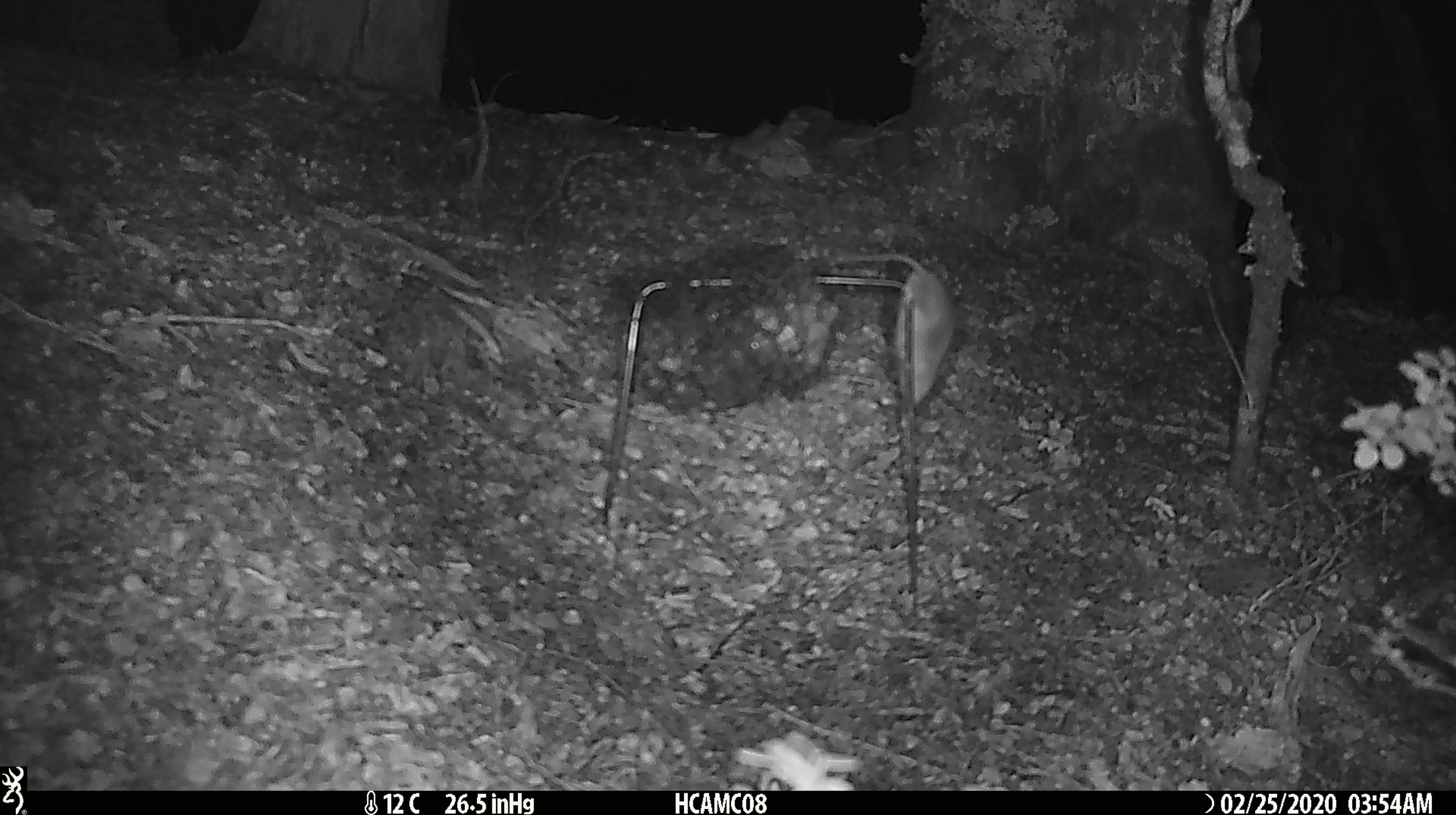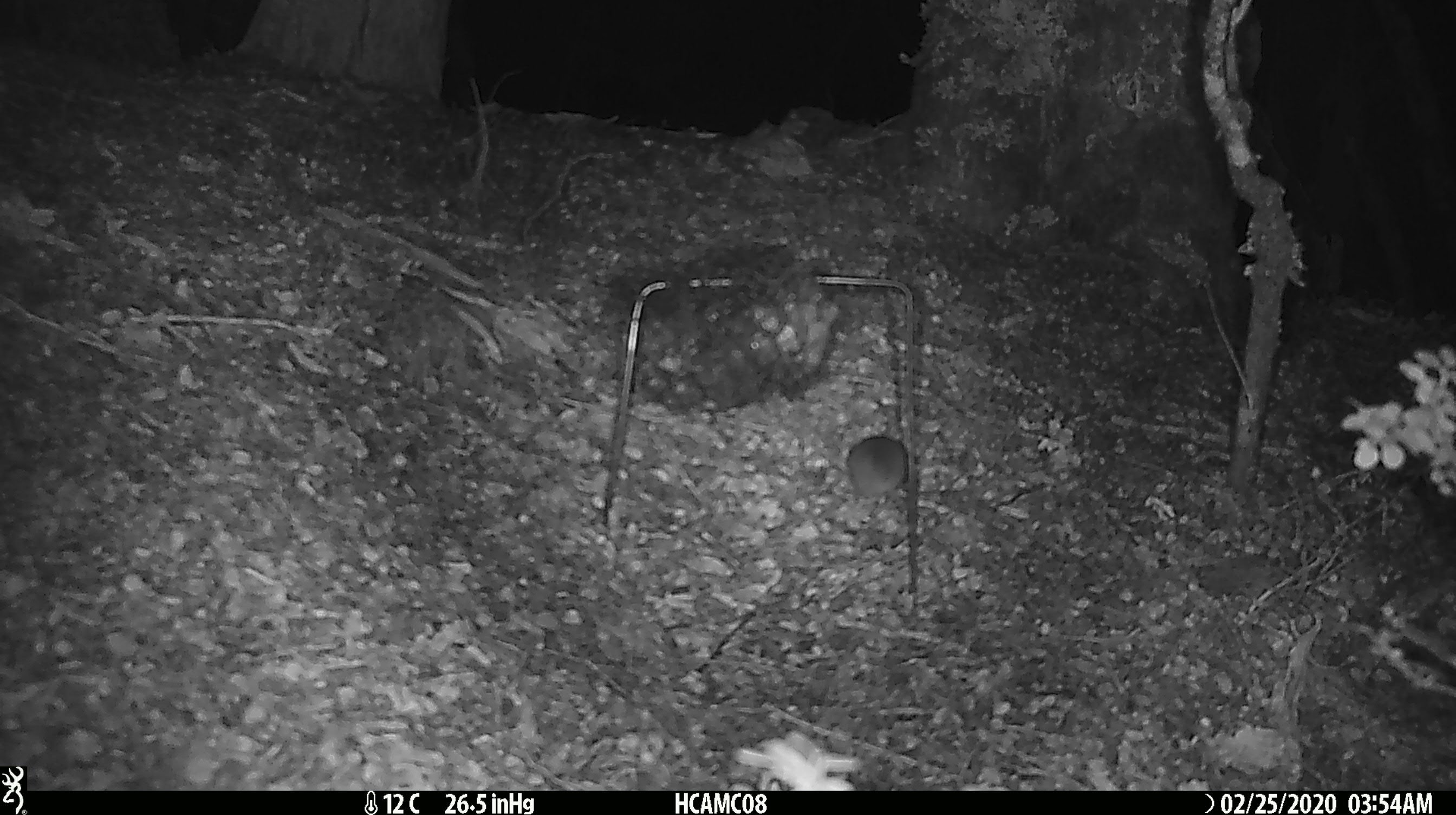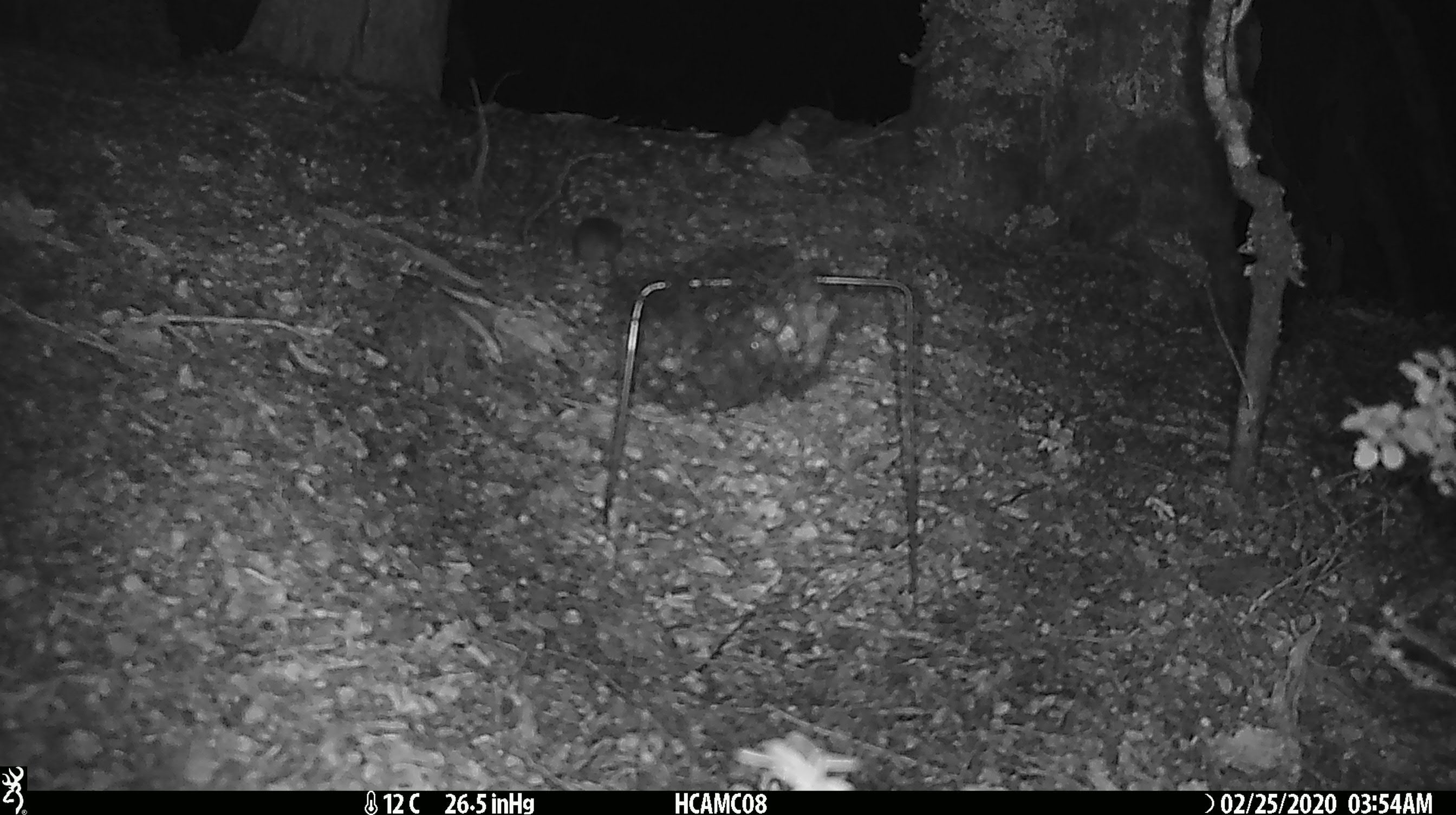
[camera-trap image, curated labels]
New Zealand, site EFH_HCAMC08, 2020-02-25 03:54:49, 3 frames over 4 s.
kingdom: Animalia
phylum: Chordata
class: Mammalia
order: Rodentia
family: Muridae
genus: Mus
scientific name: Mus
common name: mouse